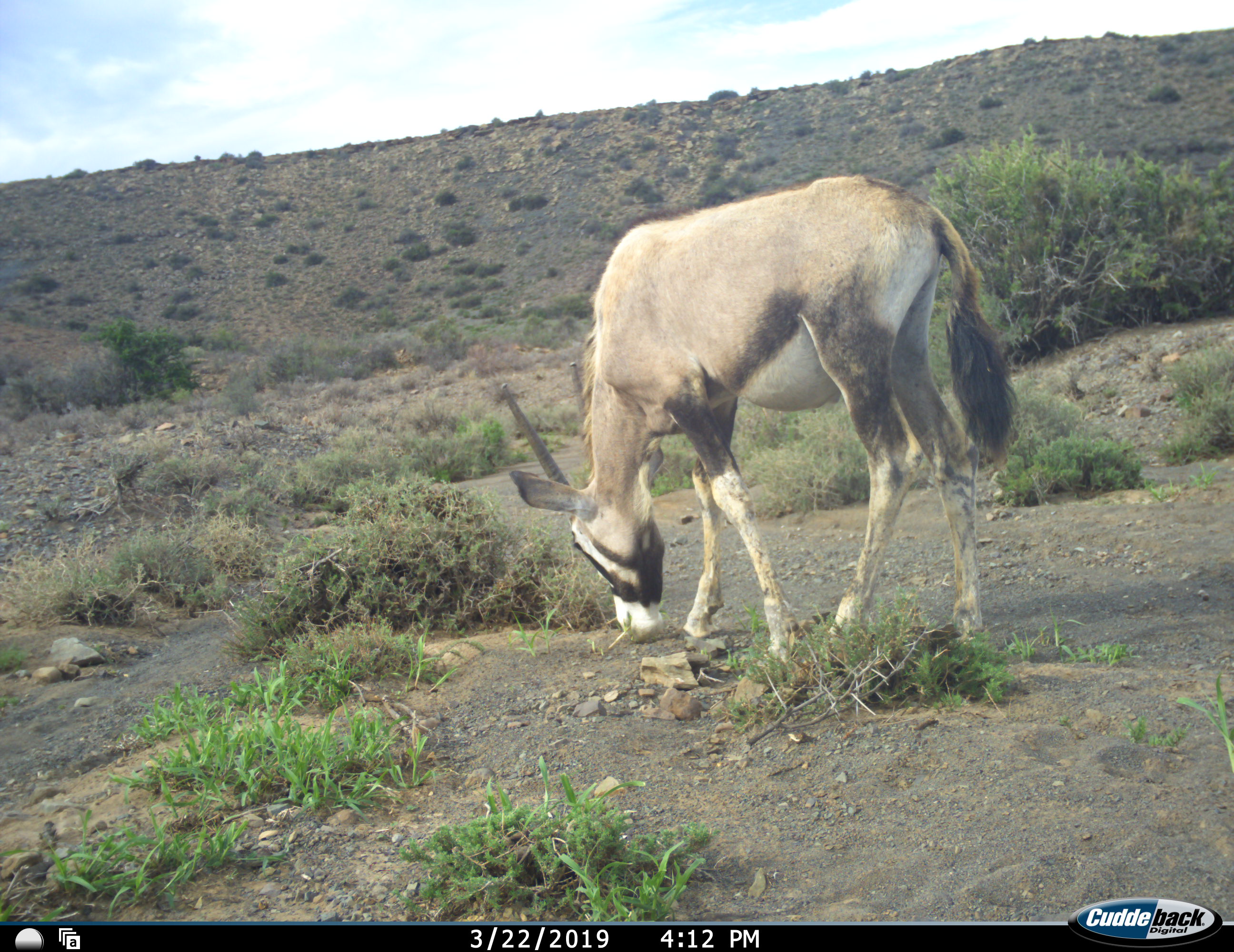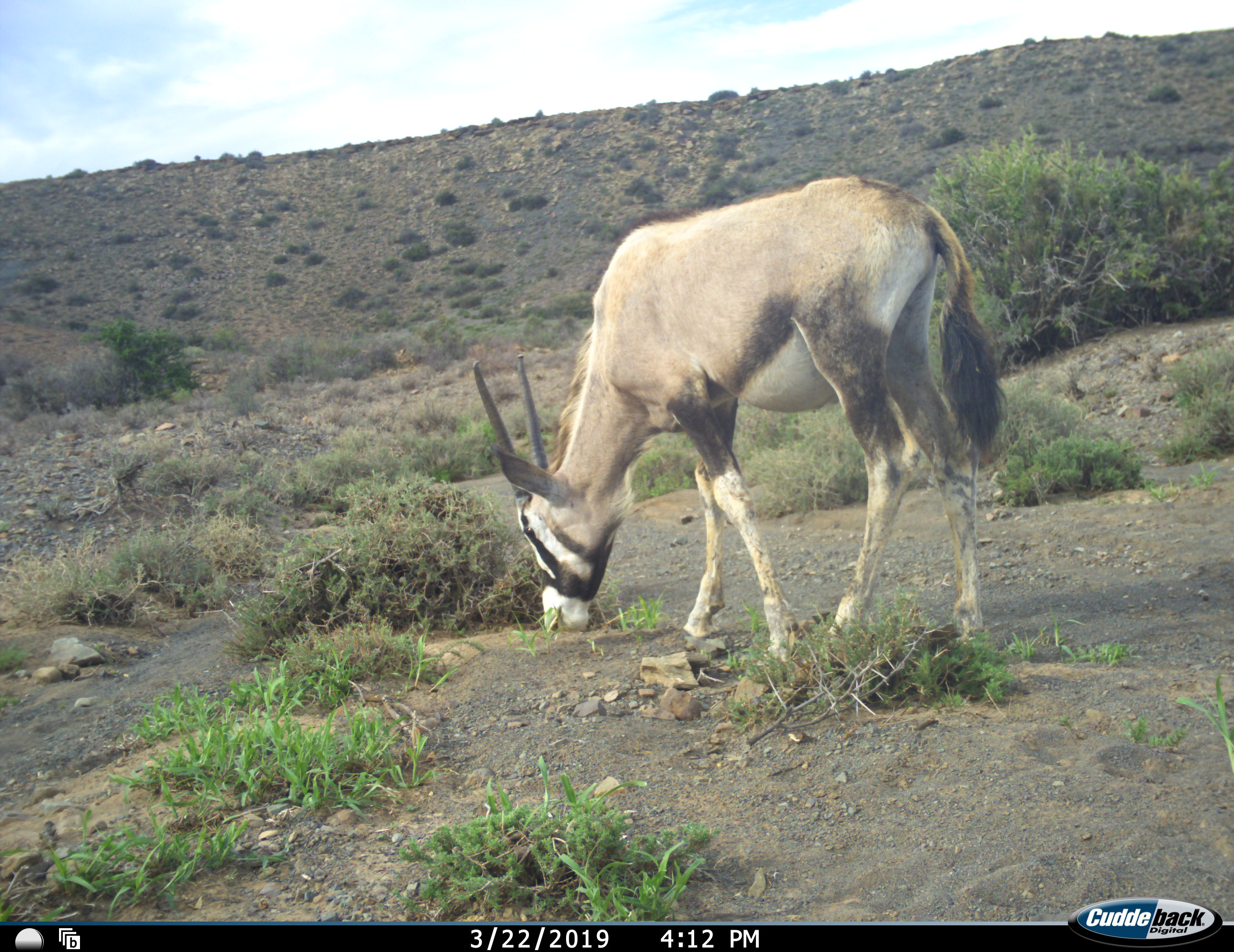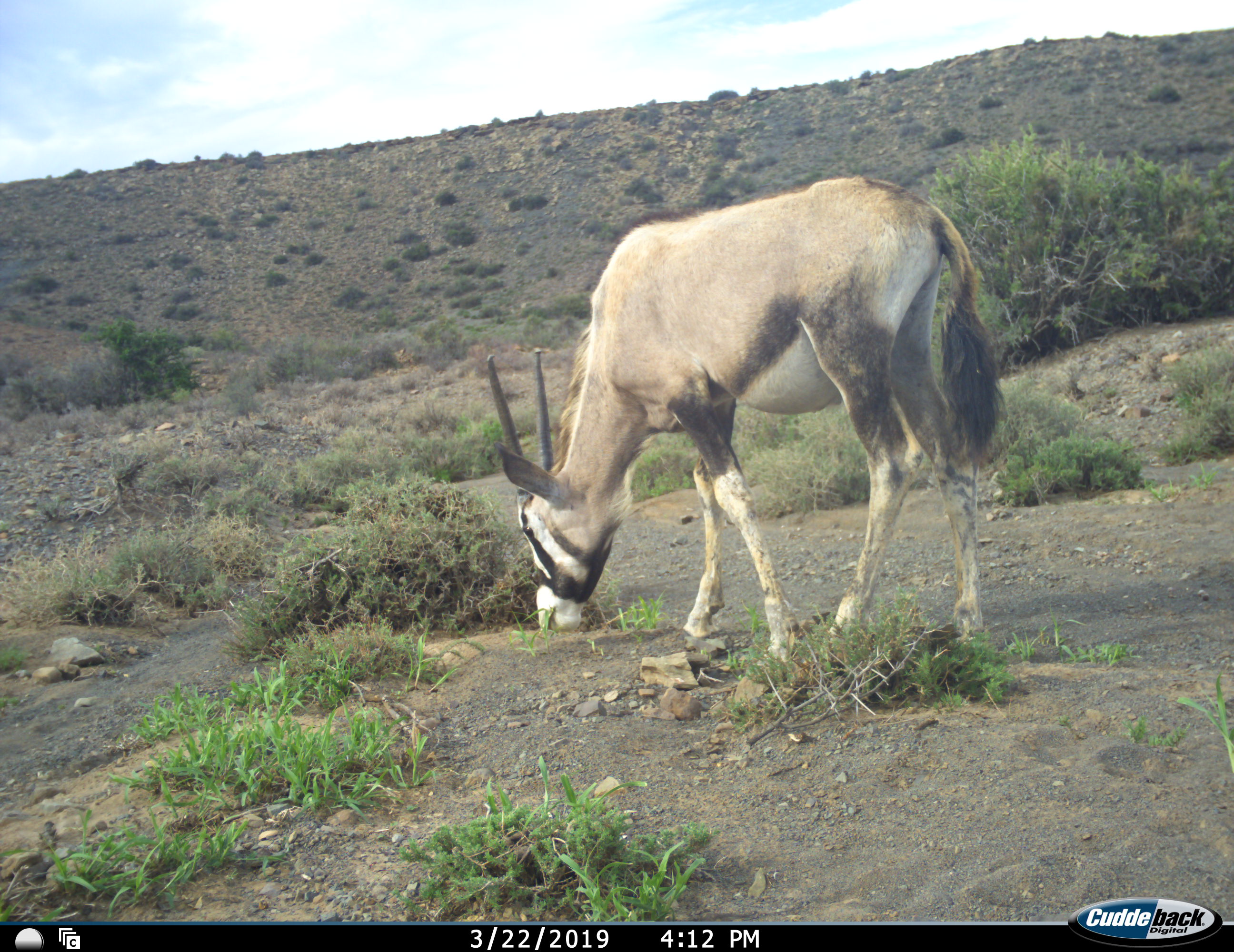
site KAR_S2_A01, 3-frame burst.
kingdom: Animalia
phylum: Chordata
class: Mammalia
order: Artiodactyla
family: Bovidae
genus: Oryx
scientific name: Oryx gazella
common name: gemsbok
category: oryx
Oryx (gemsbok) (Oryx gazella), count 1. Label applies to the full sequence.